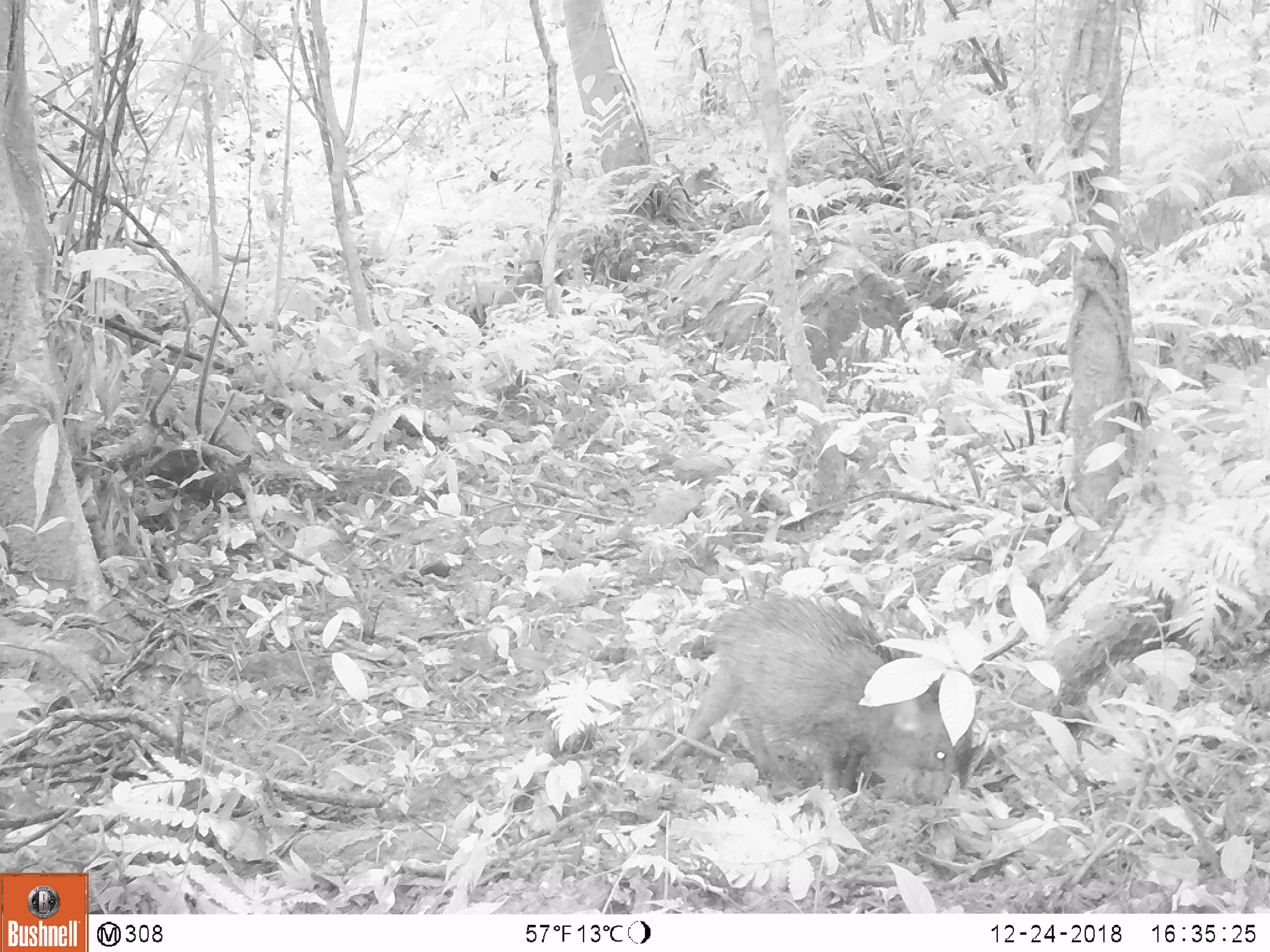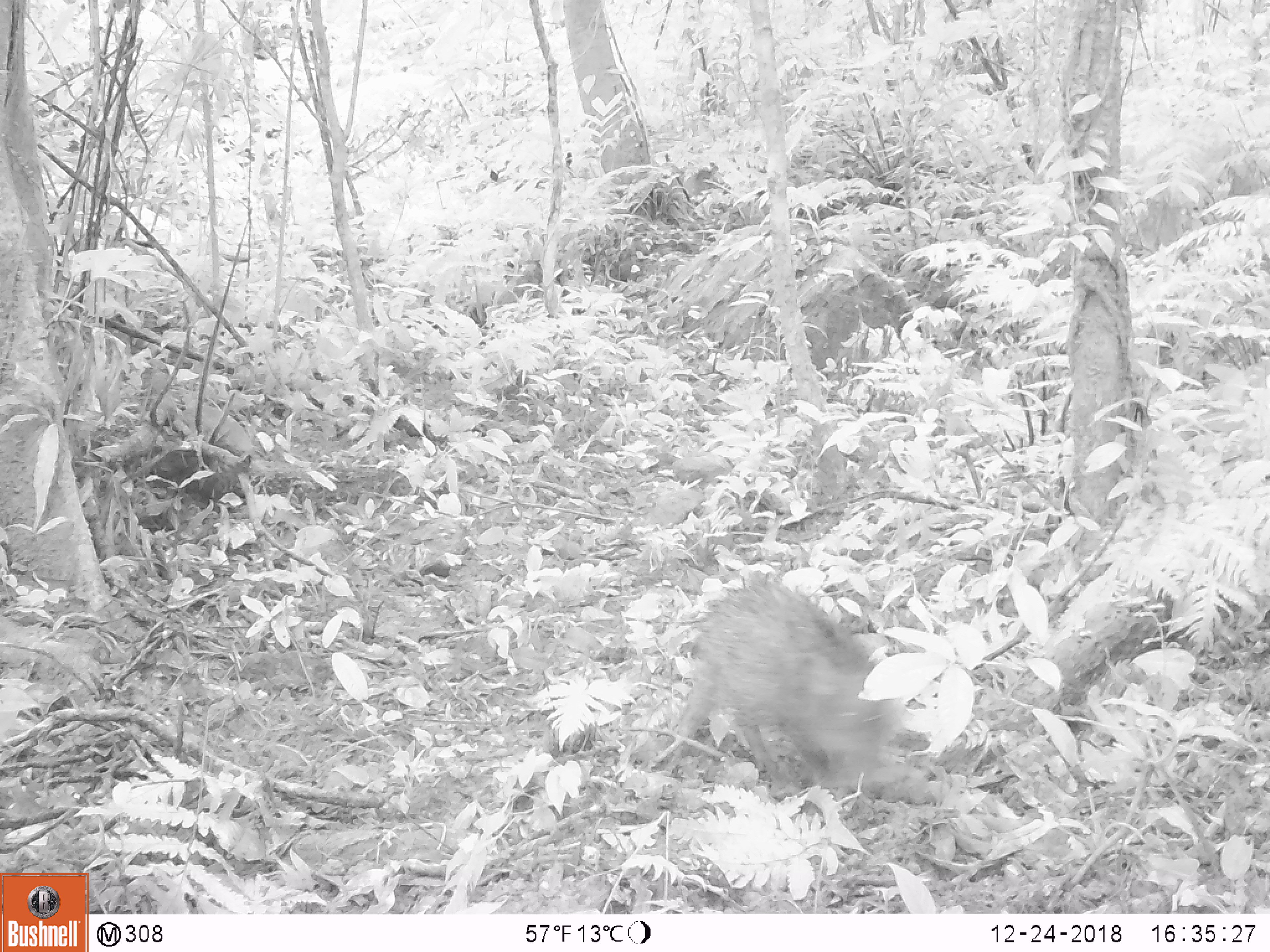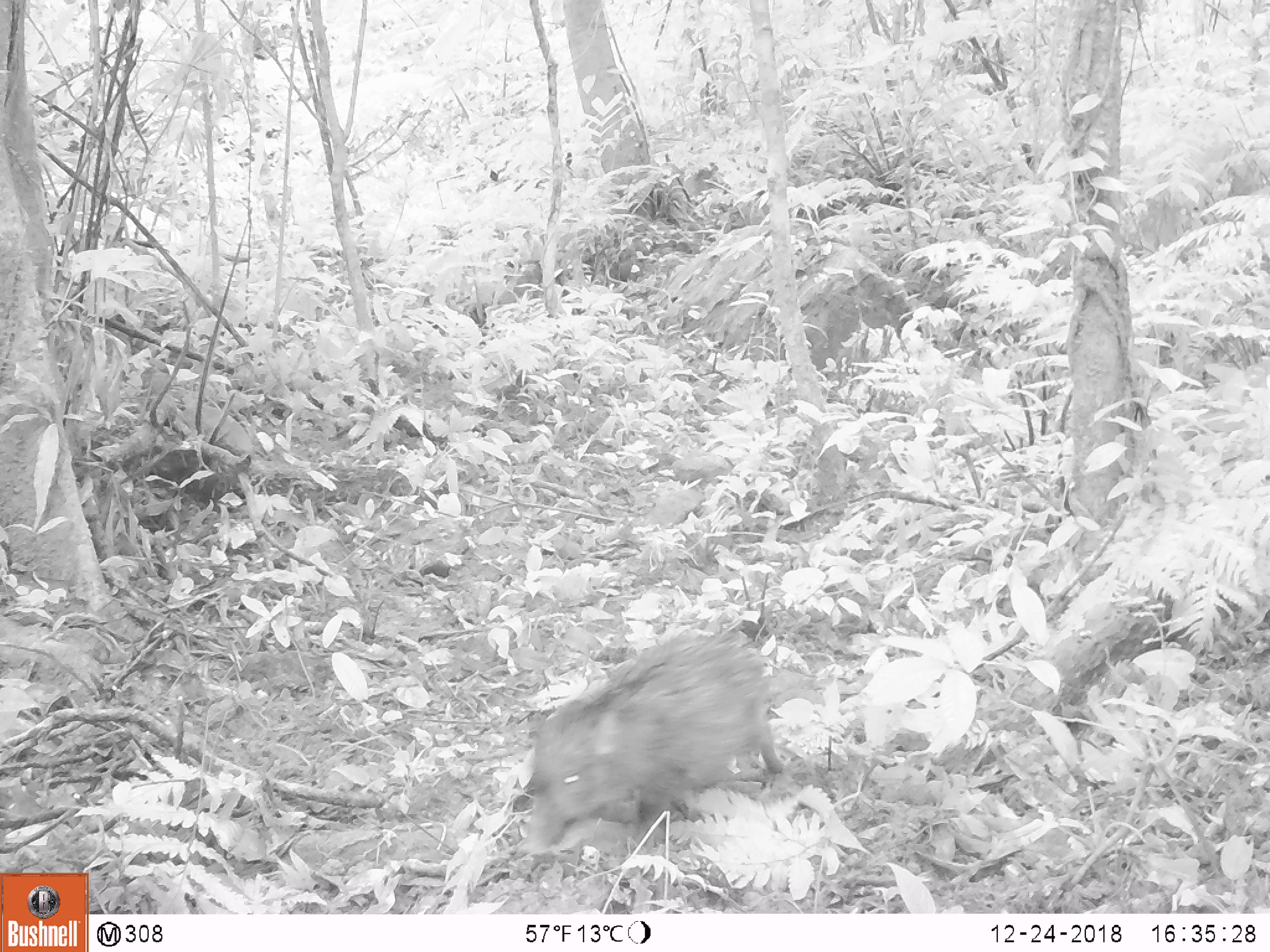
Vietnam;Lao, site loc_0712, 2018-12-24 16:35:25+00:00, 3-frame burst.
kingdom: Animalia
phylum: Chordata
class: Mammalia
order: Artiodactyla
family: Suidae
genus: Sus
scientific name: Sus scrofa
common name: eurasian wild pig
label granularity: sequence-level